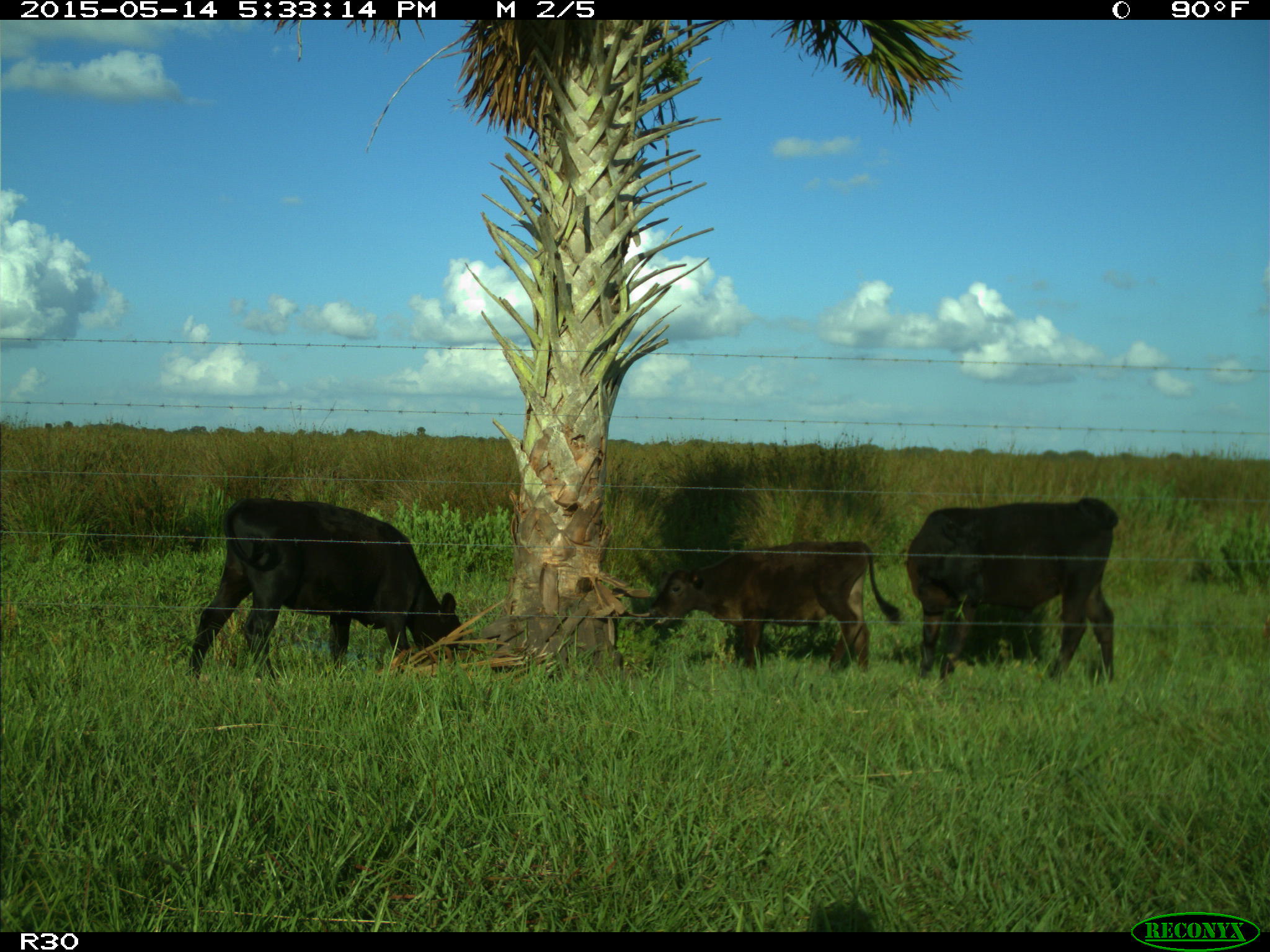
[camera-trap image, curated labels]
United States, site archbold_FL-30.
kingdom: Animalia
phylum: Chordata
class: Mammalia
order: Artiodactyla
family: Bovidae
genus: Bos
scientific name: Bos taurus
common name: domestic cow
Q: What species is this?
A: Bos taurus (domestic cow).